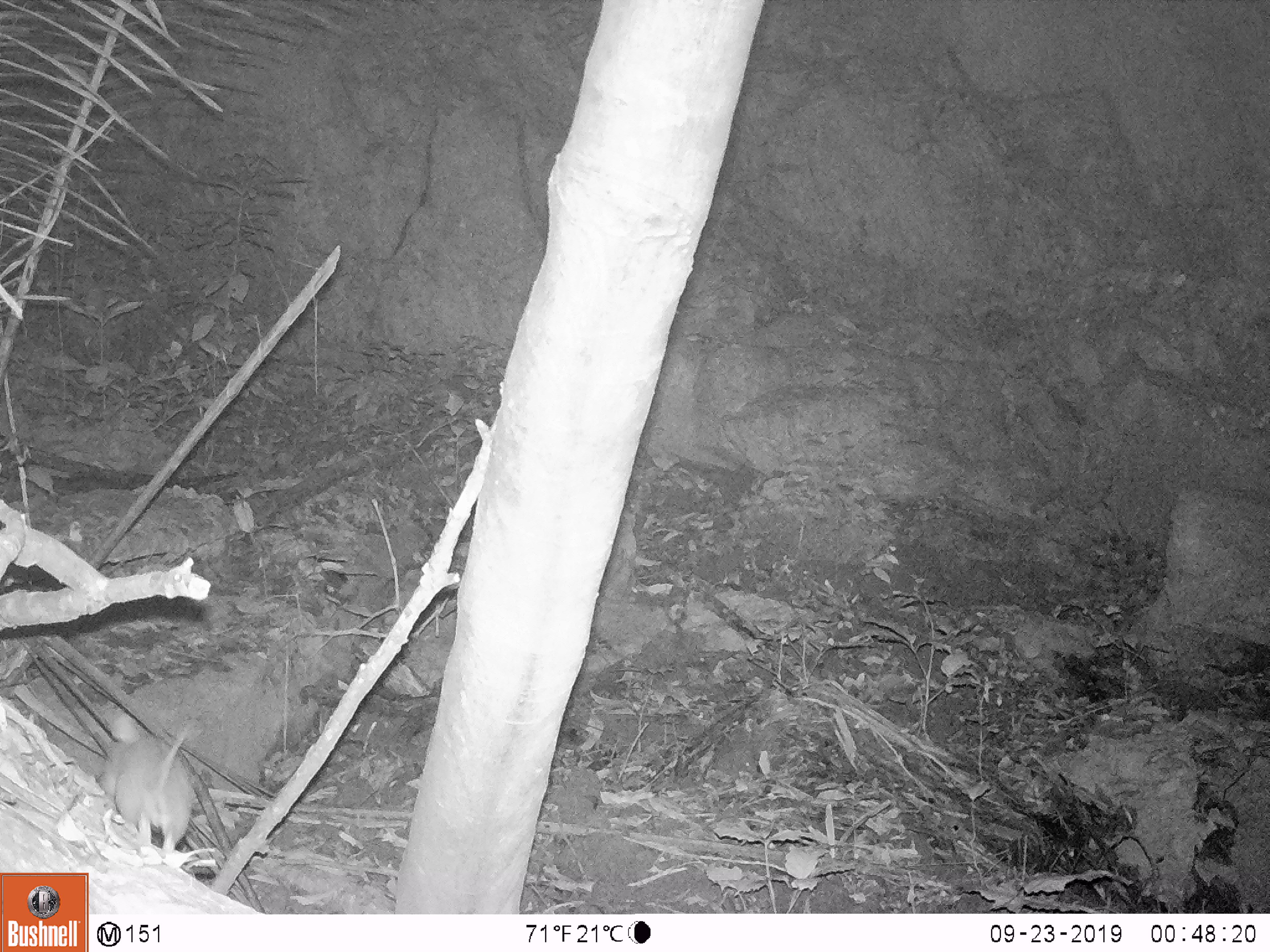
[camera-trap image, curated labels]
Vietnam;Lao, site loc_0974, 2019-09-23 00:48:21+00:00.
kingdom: Animalia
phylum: Chordata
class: Mammalia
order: Rodentia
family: Muridae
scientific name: Muridae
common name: old-world mice and rats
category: unidentified murid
Unidentified murid (old-world mice and rats) (Muridae). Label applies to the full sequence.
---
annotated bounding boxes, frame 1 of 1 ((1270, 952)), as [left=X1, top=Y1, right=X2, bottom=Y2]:
unidentified murid: [left=98, top=720, right=195, bottom=858]